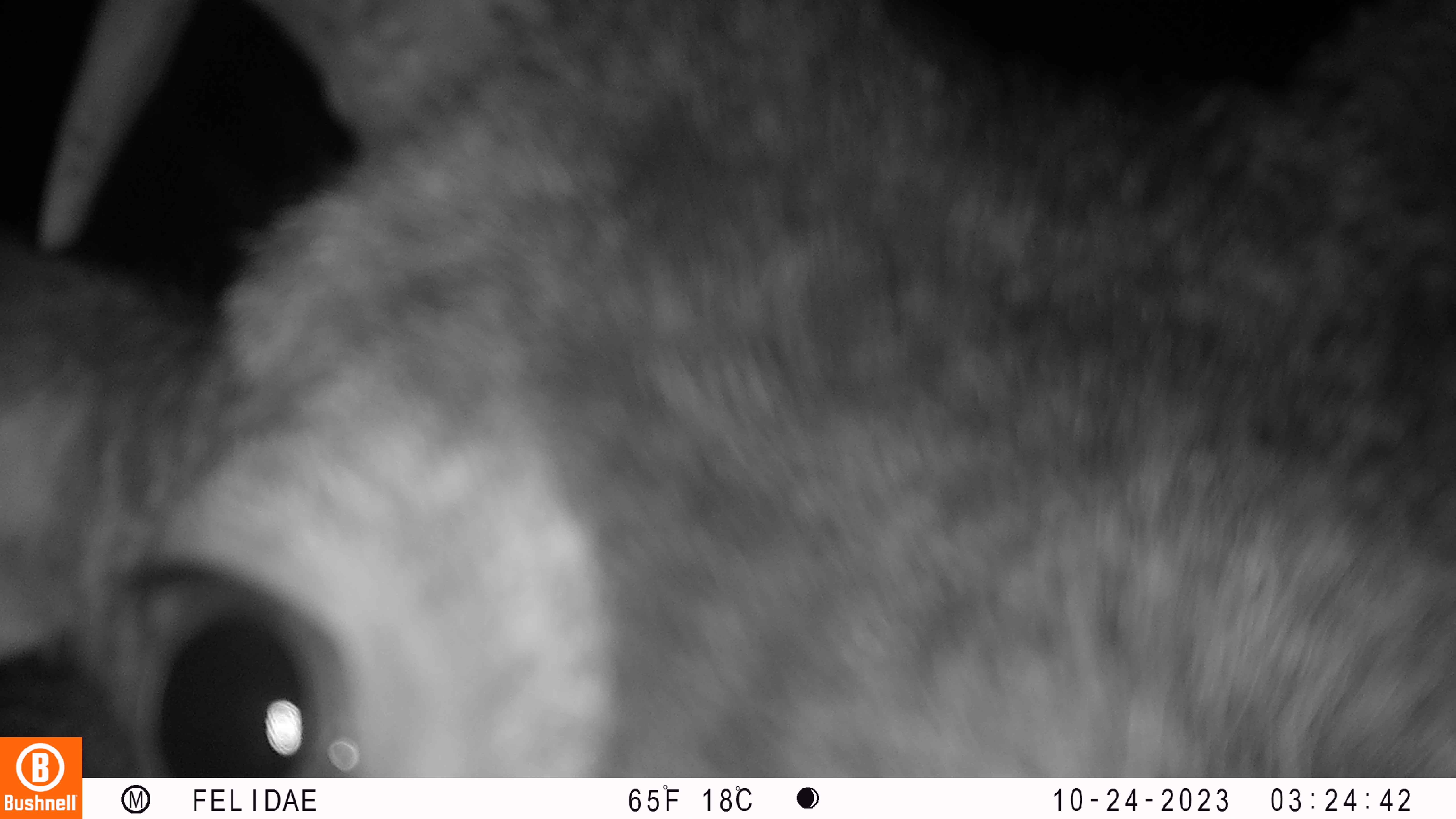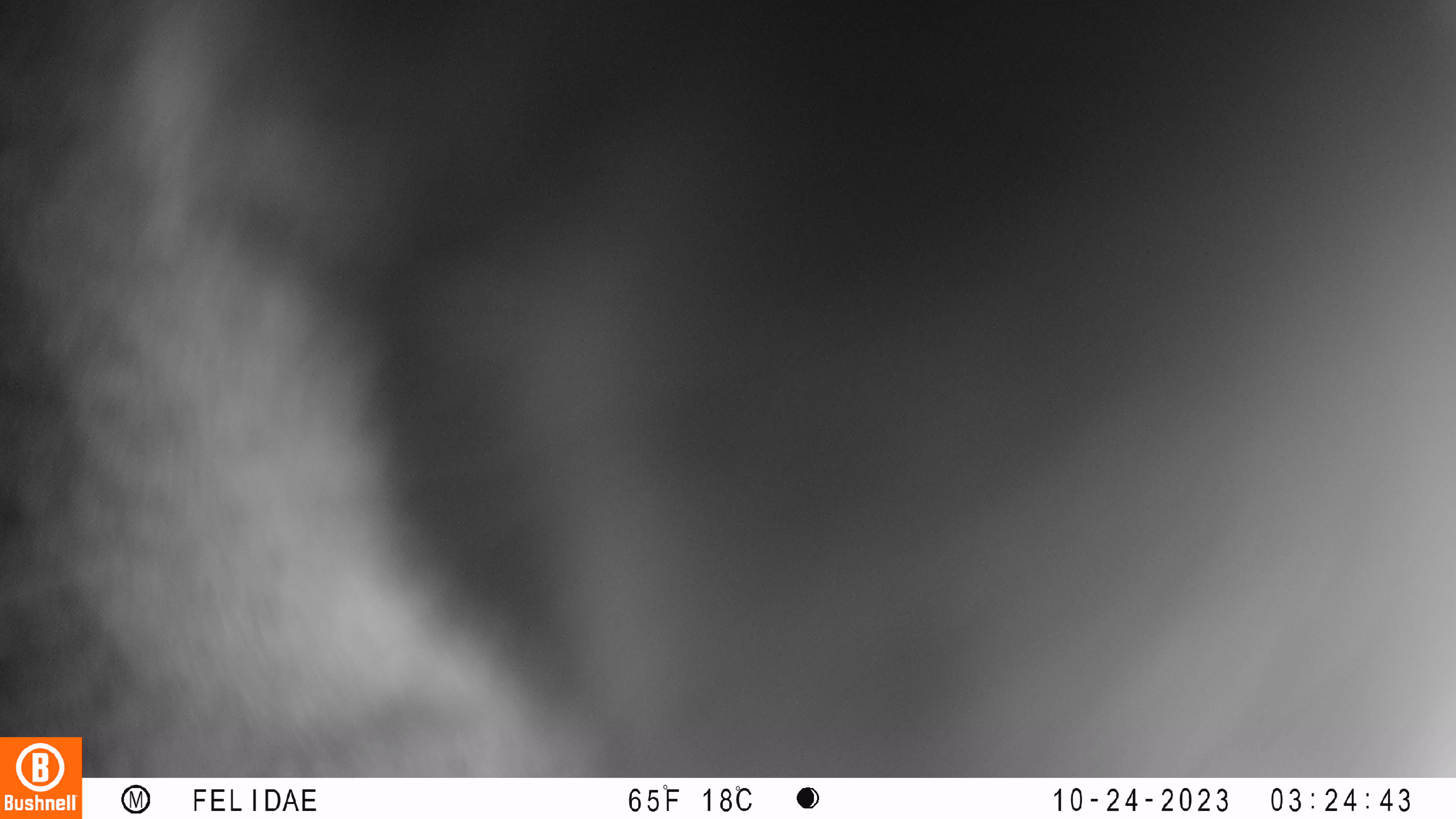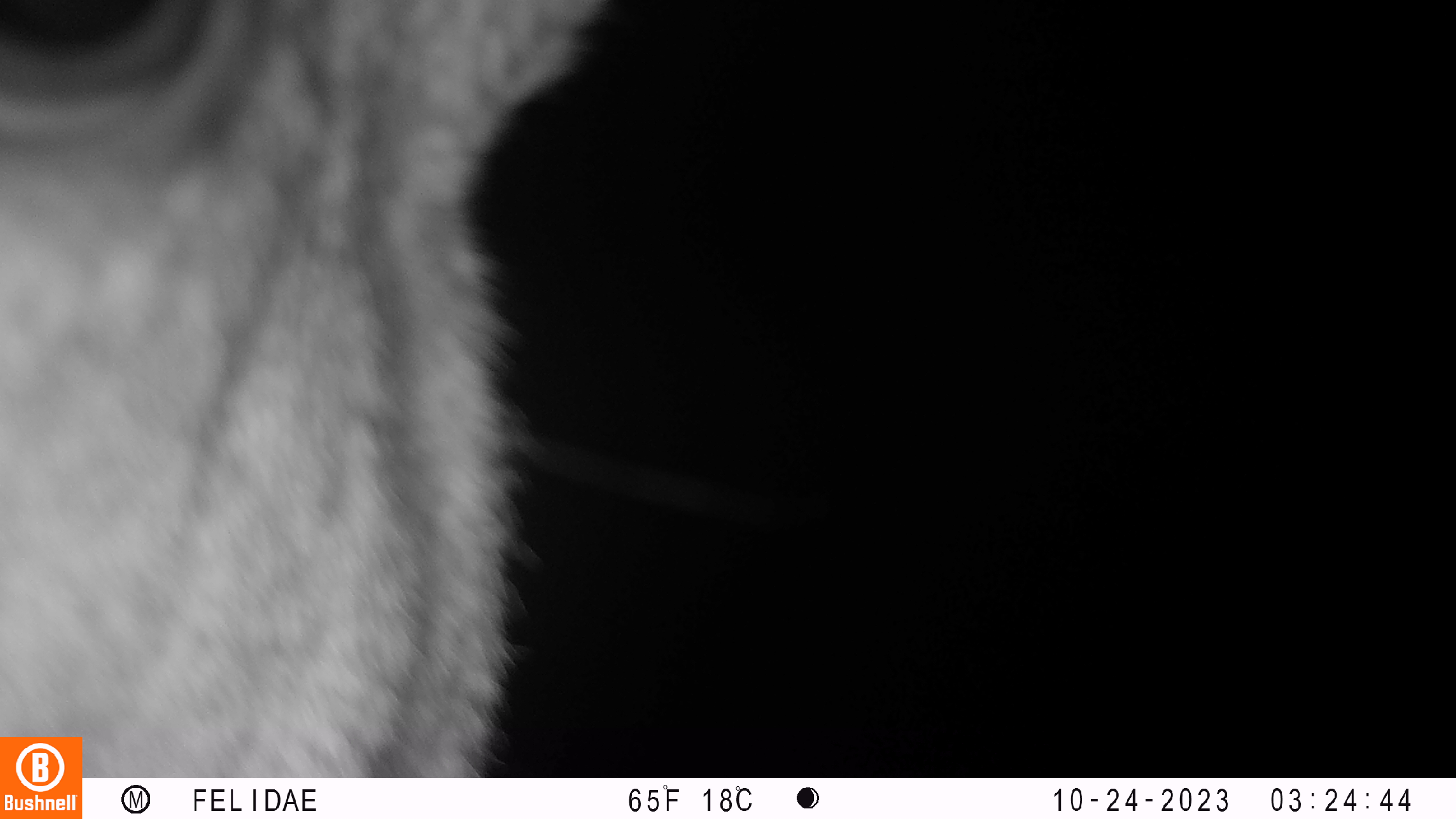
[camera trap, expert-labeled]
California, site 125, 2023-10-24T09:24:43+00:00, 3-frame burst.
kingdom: Animalia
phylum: Chordata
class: Mammalia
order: Artiodactyla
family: Cervidae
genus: Odocoileus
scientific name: Odocoileus hemionus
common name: mule deer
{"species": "mule deer (Odocoileus hemionus)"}